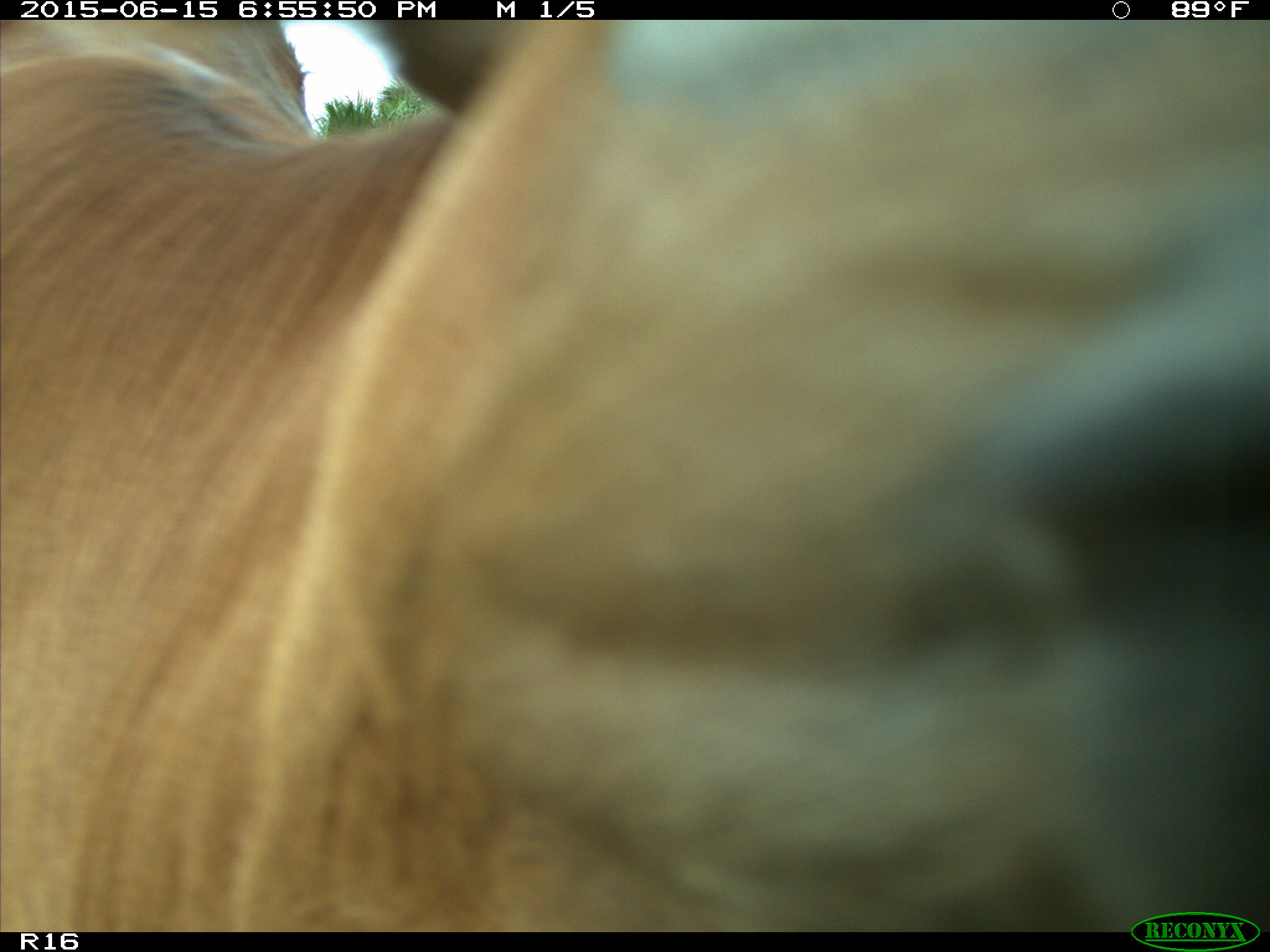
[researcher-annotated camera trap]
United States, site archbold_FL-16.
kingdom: Animalia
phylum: Chordata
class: Mammalia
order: Artiodactyla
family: Bovidae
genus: Bos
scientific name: Bos taurus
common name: domestic cow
Bos taurus (domestic cow).